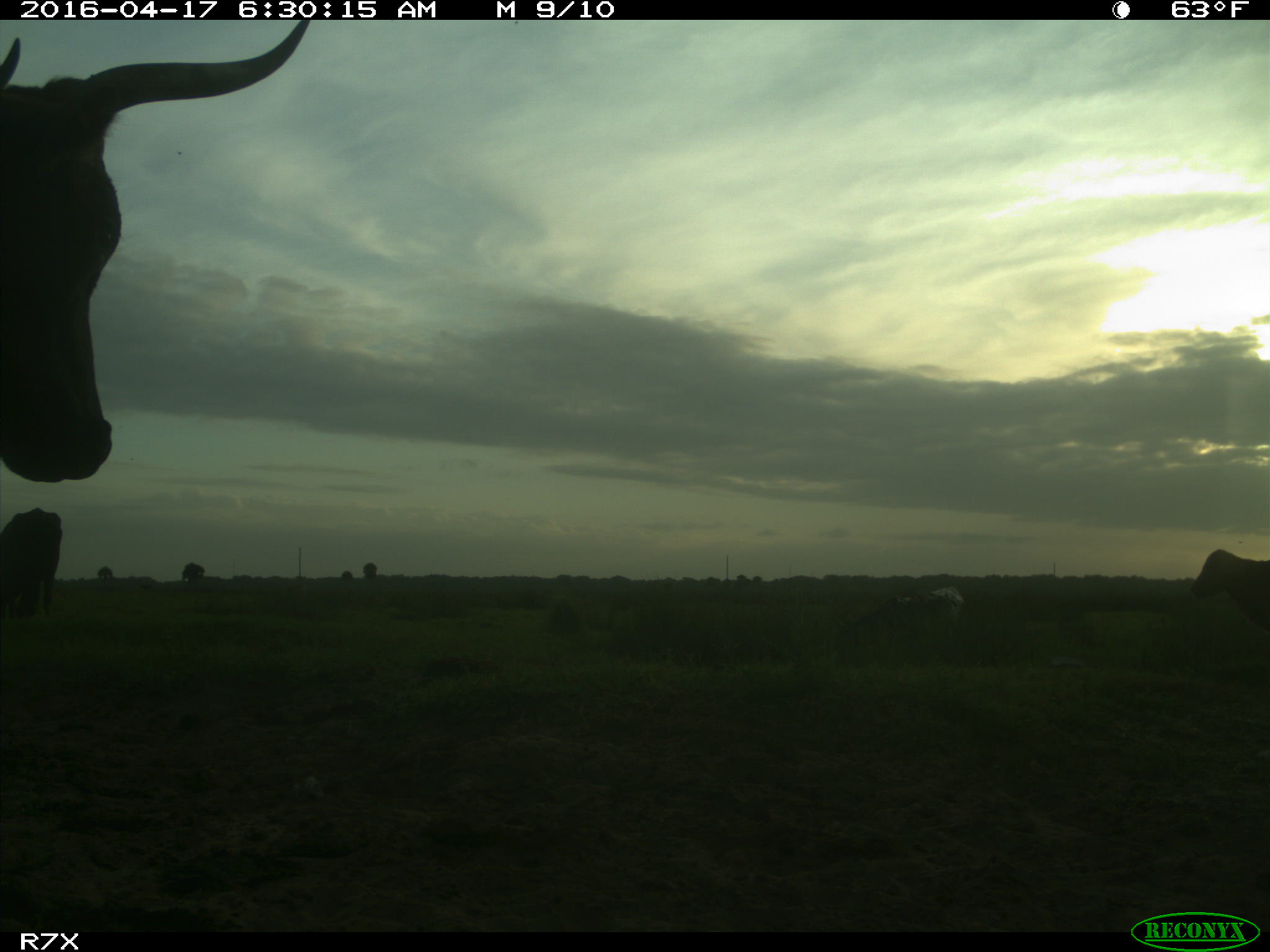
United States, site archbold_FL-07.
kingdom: Animalia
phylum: Chordata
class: Mammalia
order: Artiodactyla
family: Bovidae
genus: Bos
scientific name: Bos taurus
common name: domestic cow